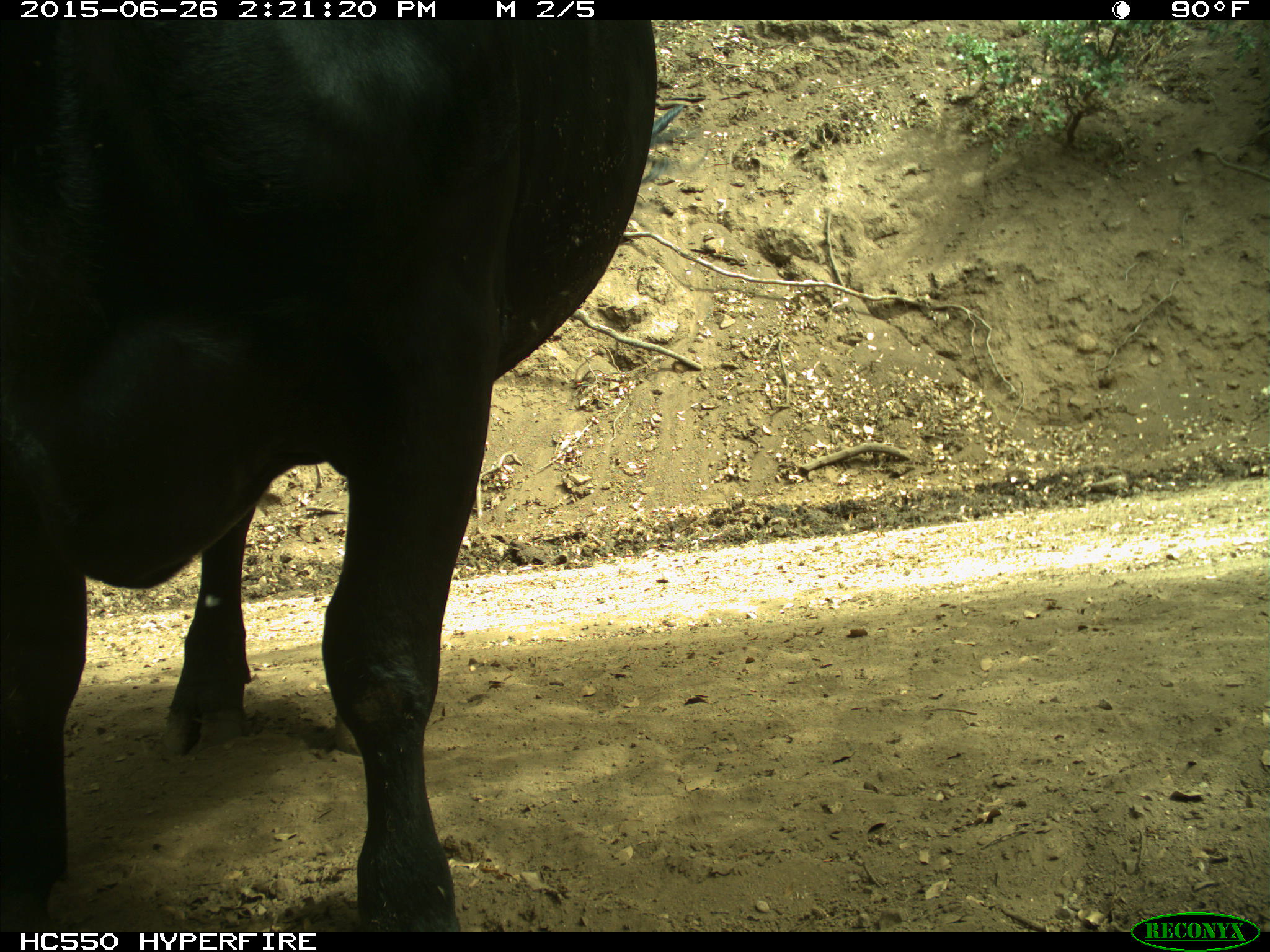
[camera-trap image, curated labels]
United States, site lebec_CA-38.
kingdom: Animalia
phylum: Chordata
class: Mammalia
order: Artiodactyla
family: Bovidae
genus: Bos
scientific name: Bos taurus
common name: domestic cow